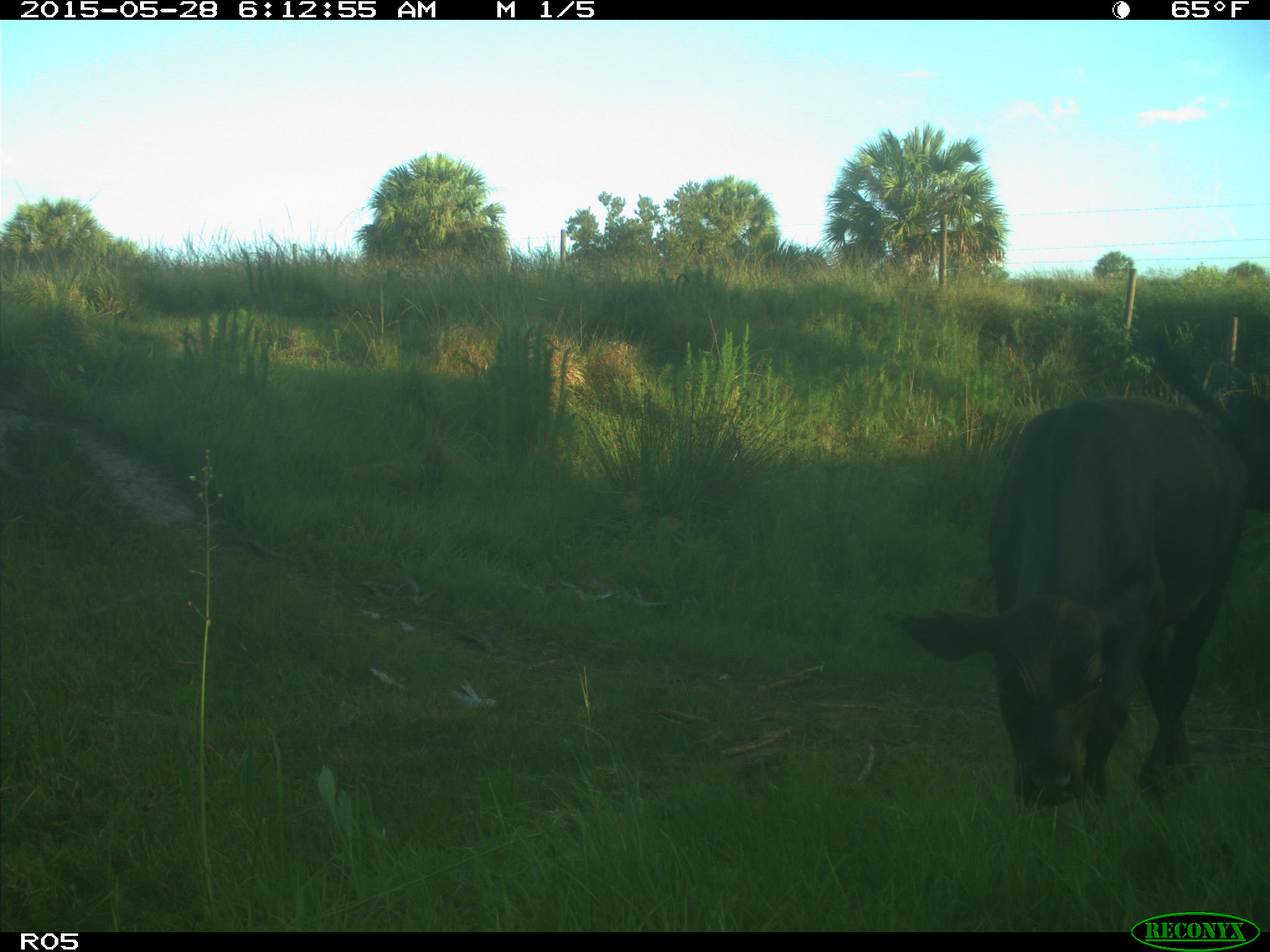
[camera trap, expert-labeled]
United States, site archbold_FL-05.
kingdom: Animalia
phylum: Chordata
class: Mammalia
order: Artiodactyla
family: Bovidae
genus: Bos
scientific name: Bos taurus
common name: domestic cow